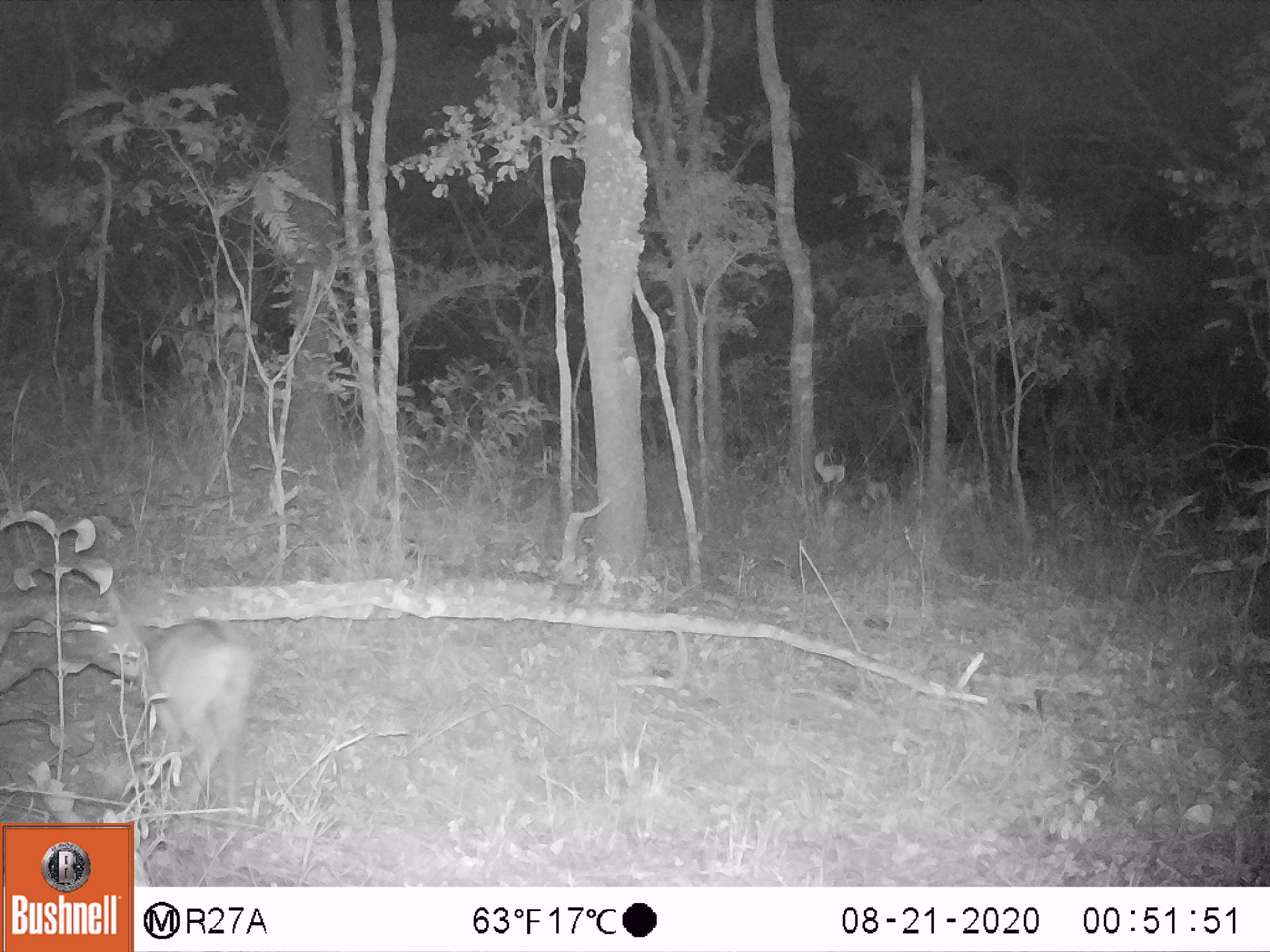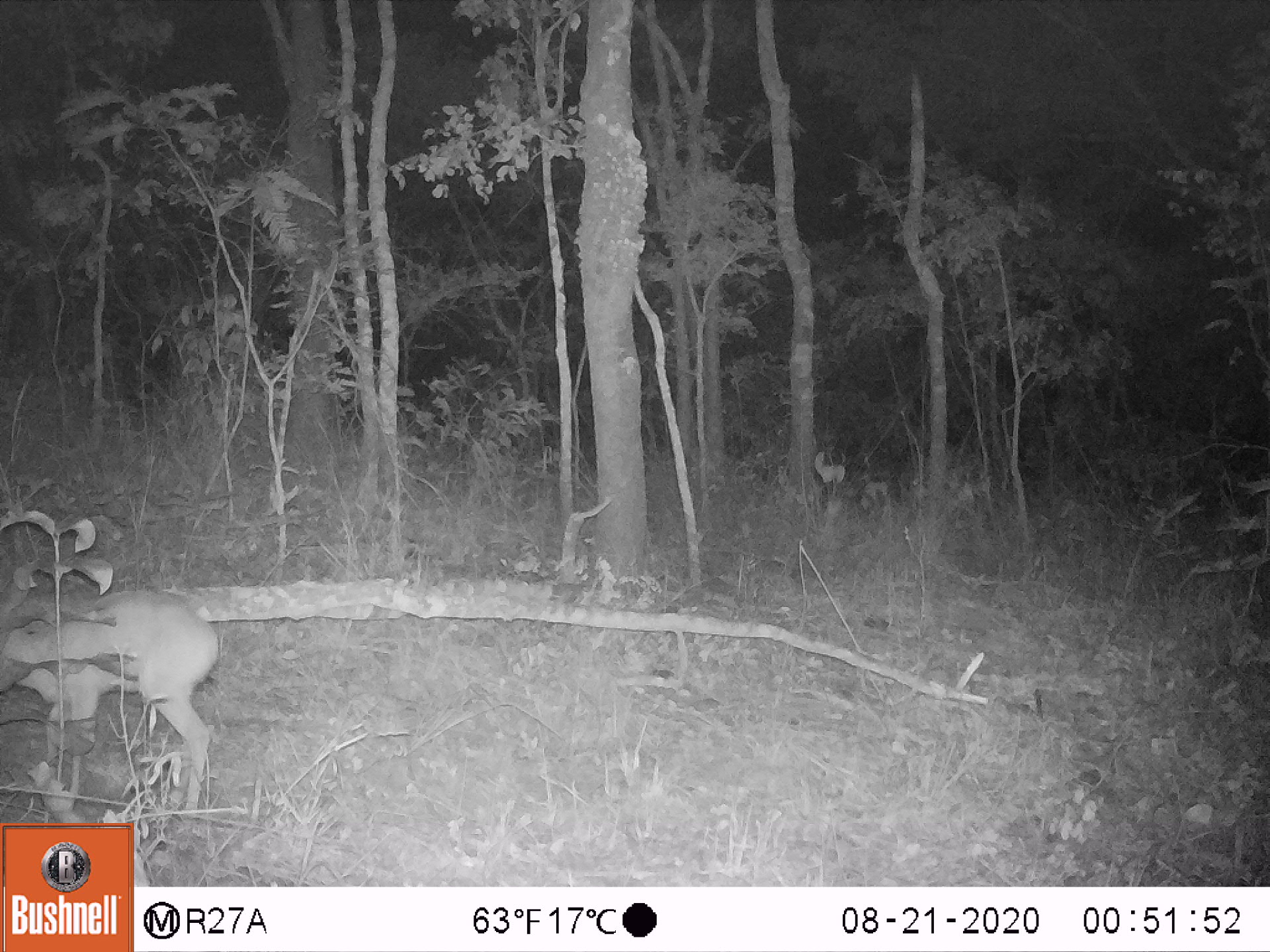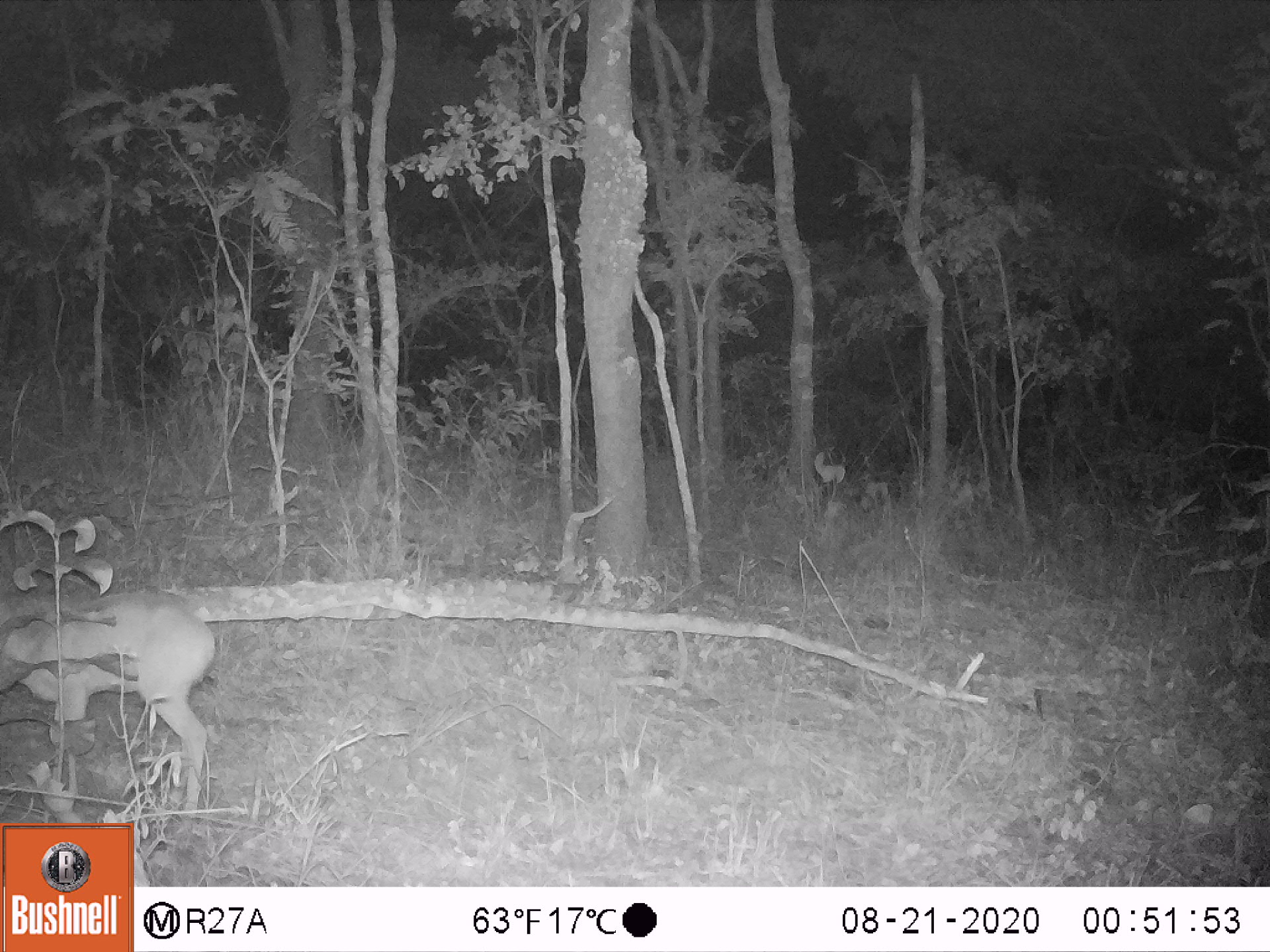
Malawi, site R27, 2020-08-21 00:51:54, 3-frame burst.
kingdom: Animalia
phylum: Chordata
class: Mammalia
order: Artiodactyla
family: Bovidae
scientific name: Antilopinae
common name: small antelope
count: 1